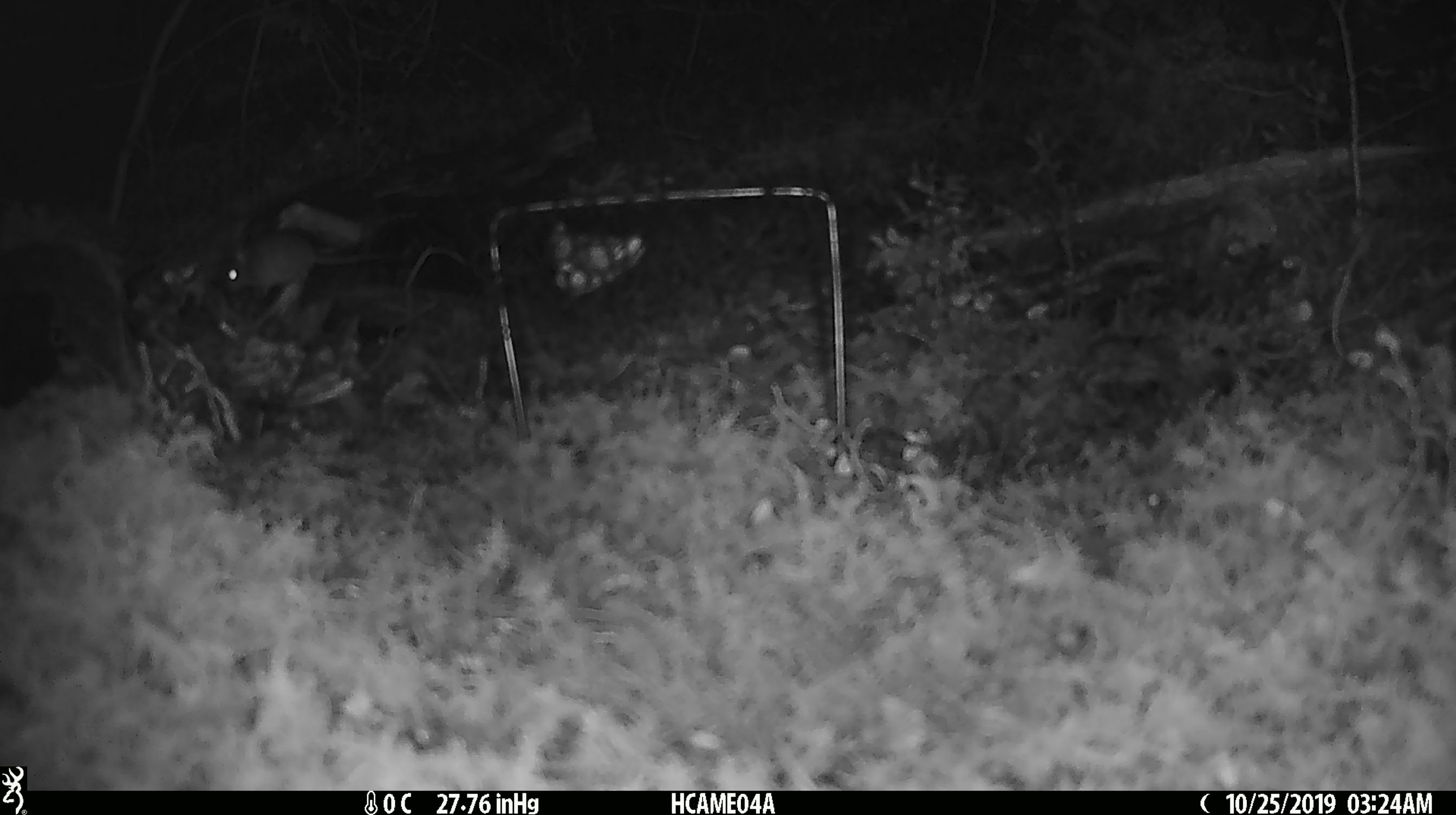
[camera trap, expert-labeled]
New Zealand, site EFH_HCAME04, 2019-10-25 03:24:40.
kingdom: Animalia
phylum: Chordata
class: Mammalia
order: Rodentia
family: Muridae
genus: Mus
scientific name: Mus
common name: mouse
Mouse (Mus).